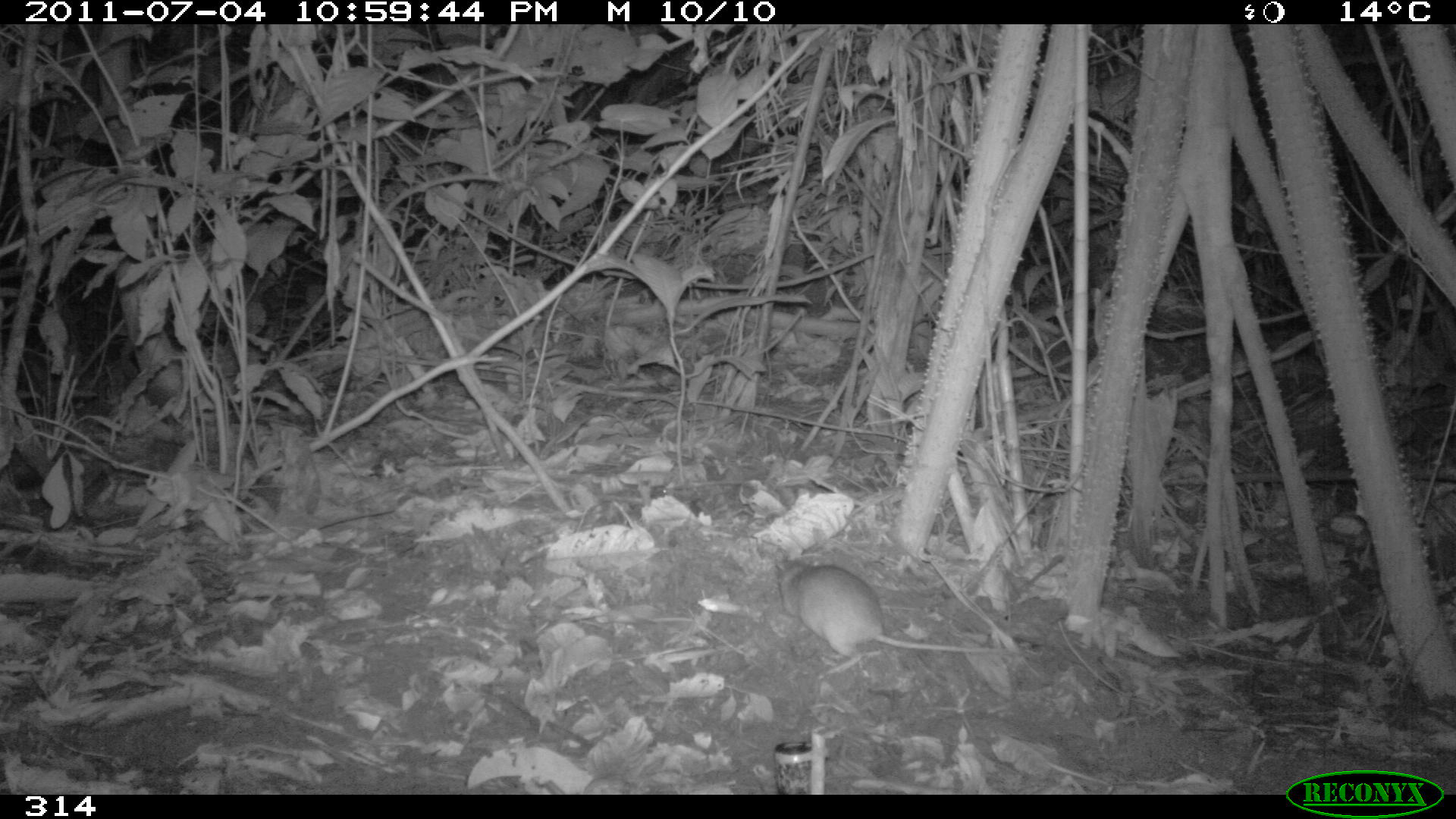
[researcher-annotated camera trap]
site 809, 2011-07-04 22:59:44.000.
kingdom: Animalia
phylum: Chordata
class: Mammalia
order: Rodentia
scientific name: Rodentia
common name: rodents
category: unknown rodent